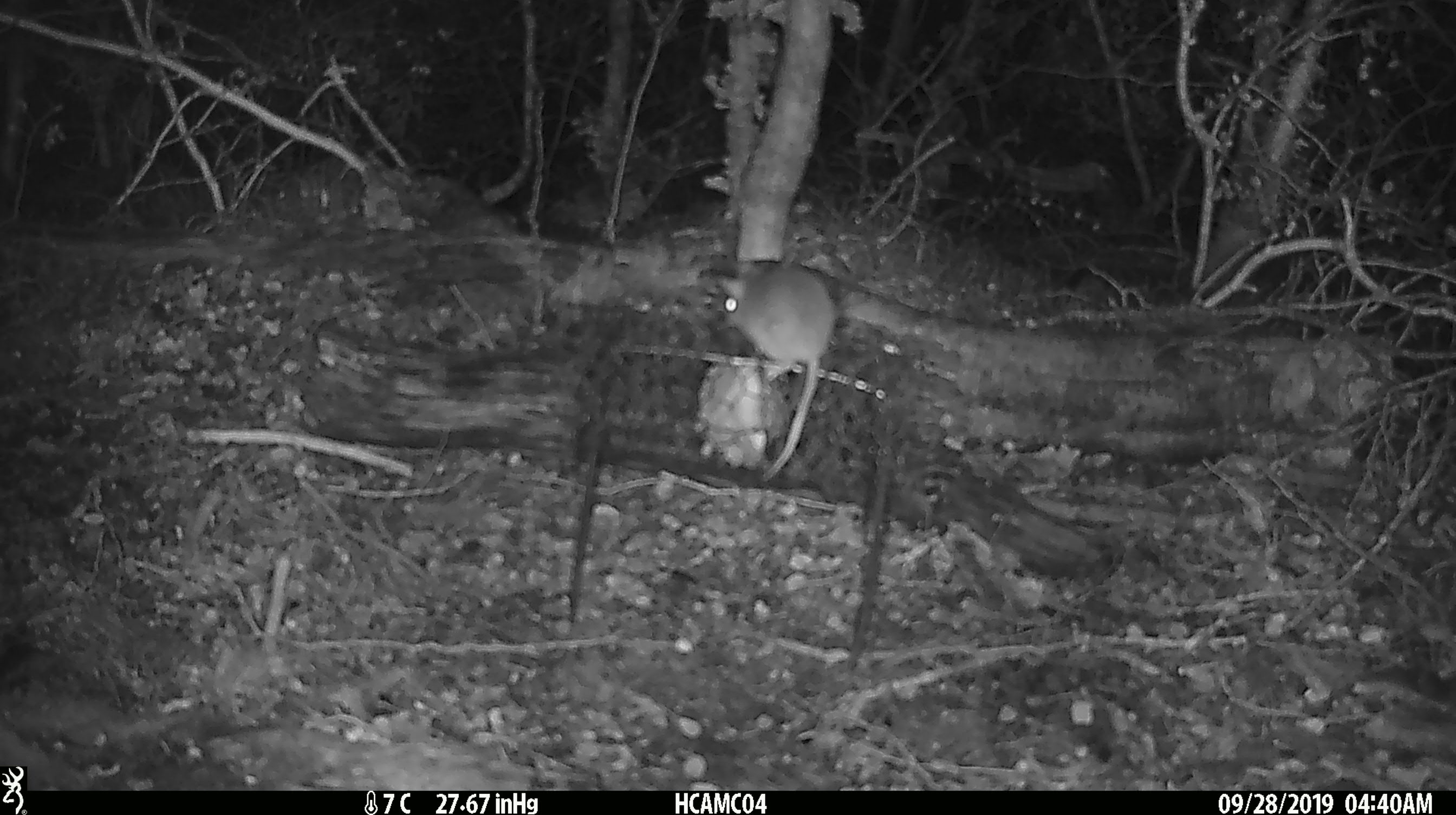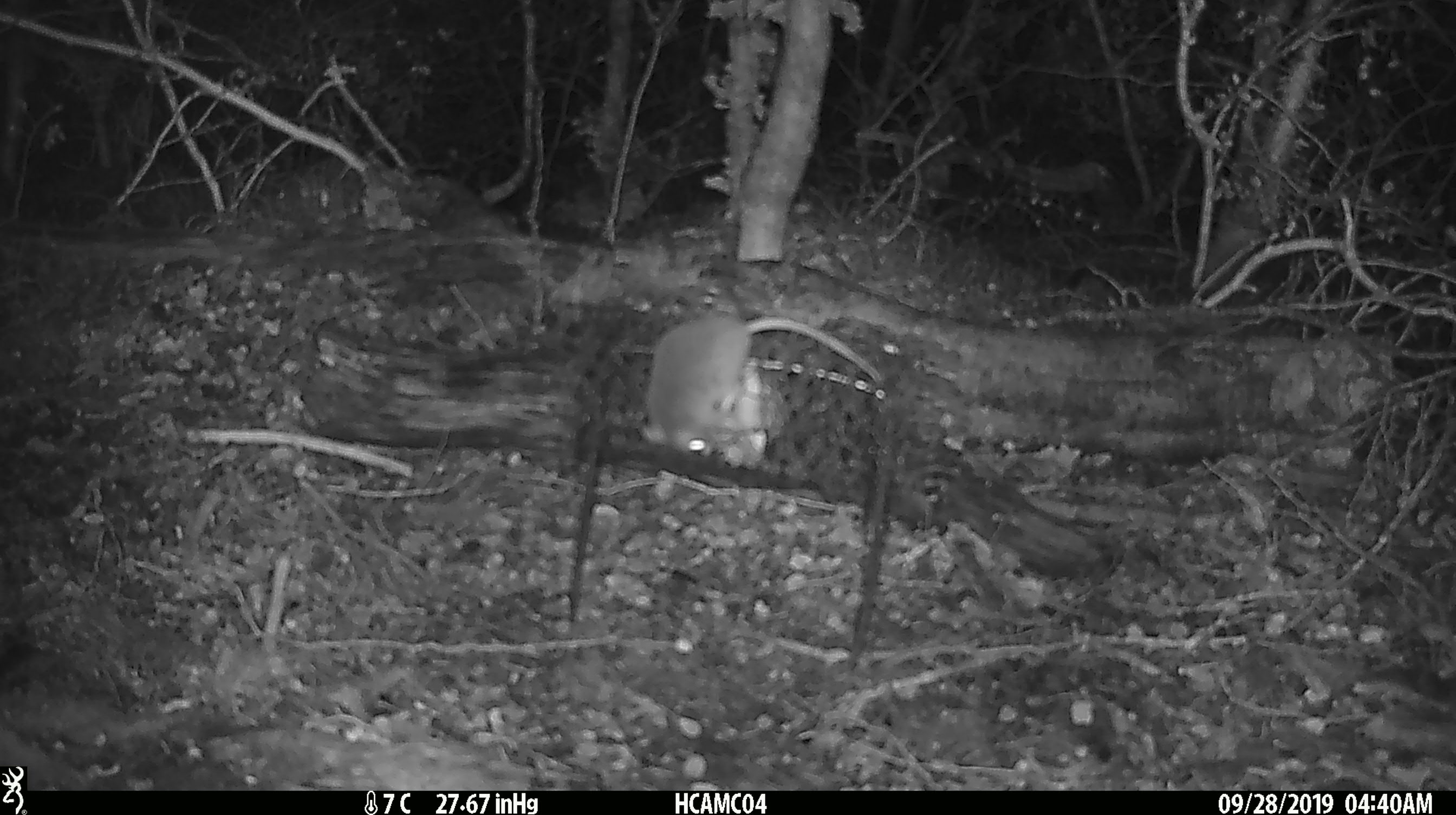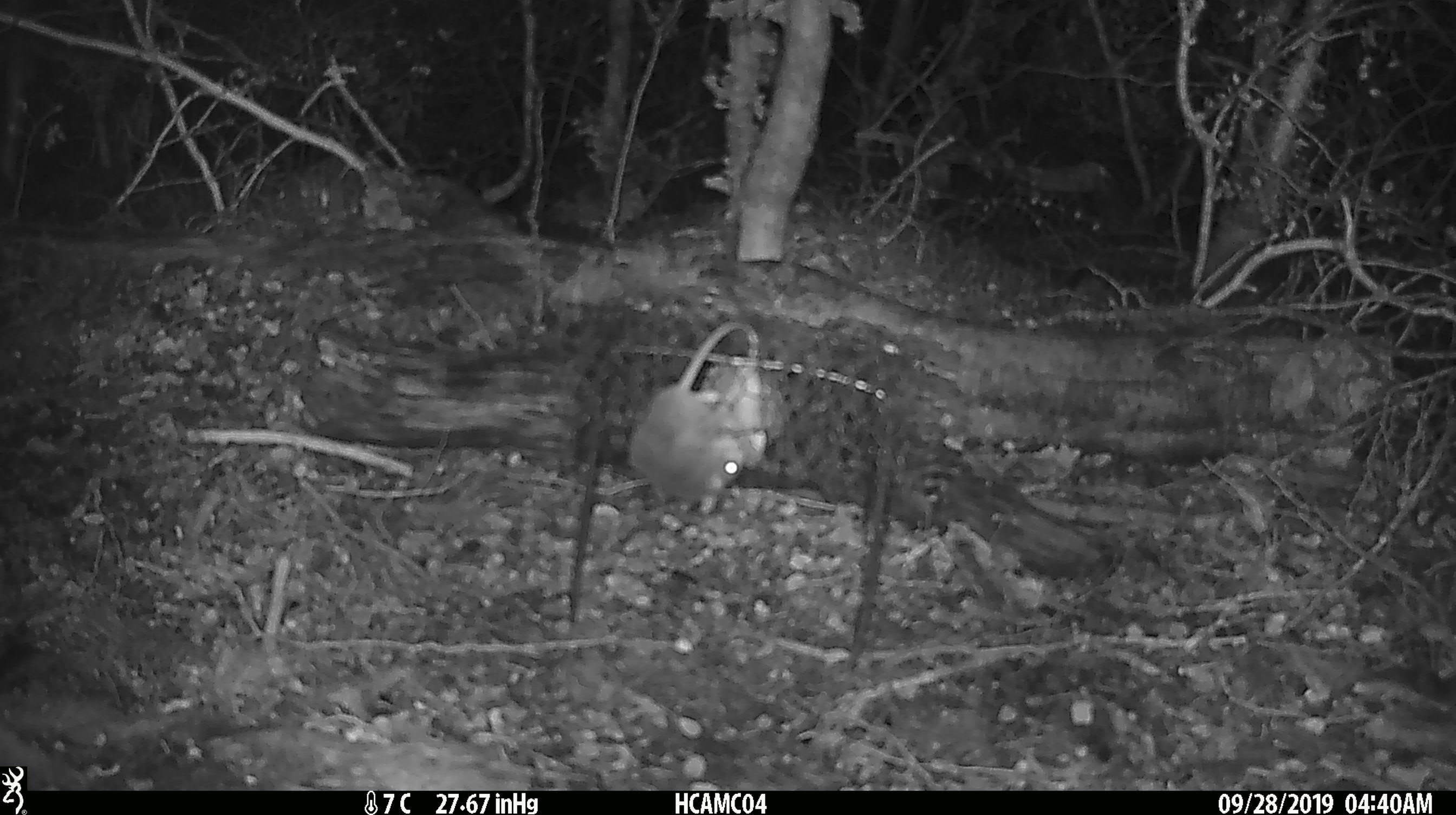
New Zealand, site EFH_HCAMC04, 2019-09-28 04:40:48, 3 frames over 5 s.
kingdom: Animalia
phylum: Chordata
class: Mammalia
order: Rodentia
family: Muridae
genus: Mus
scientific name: Mus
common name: mouse